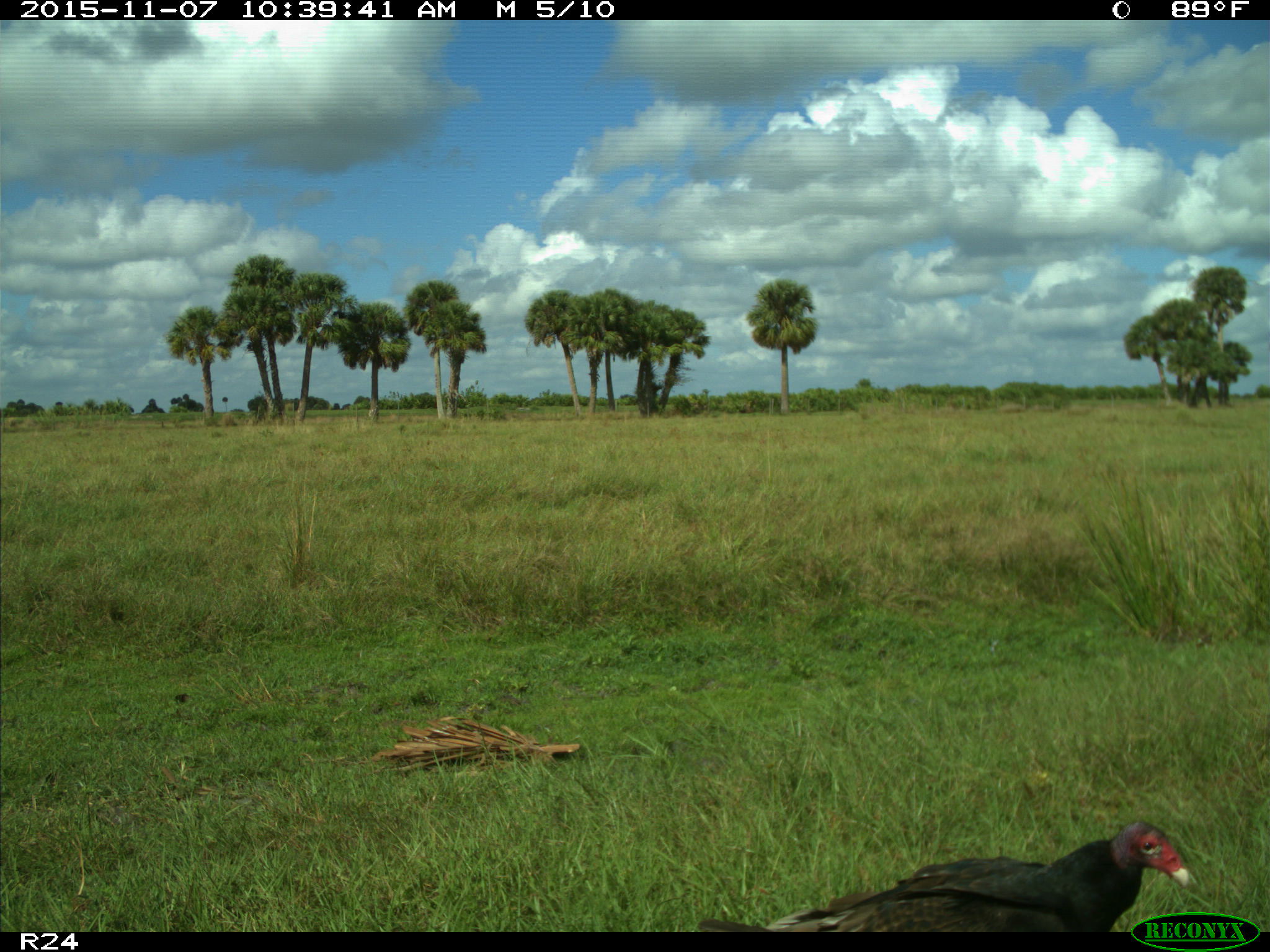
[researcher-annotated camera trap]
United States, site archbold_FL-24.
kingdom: Animalia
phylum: Chordata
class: Aves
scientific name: Aves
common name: birds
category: unidentified bird